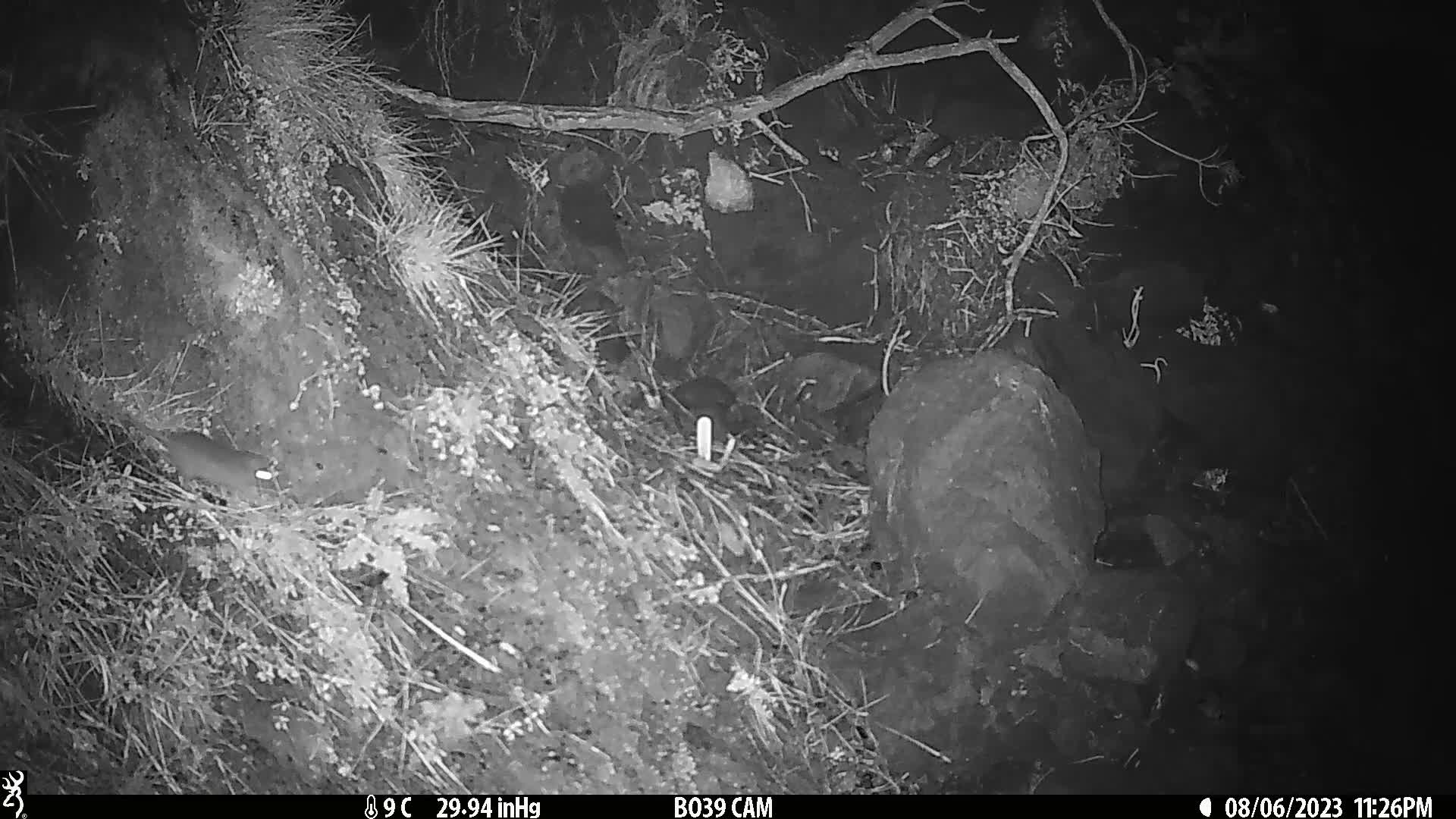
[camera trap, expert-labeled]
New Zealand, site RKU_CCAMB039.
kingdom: Animalia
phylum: Chordata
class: Mammalia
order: Rodentia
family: Muridae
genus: Rattus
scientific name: Rattus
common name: rat